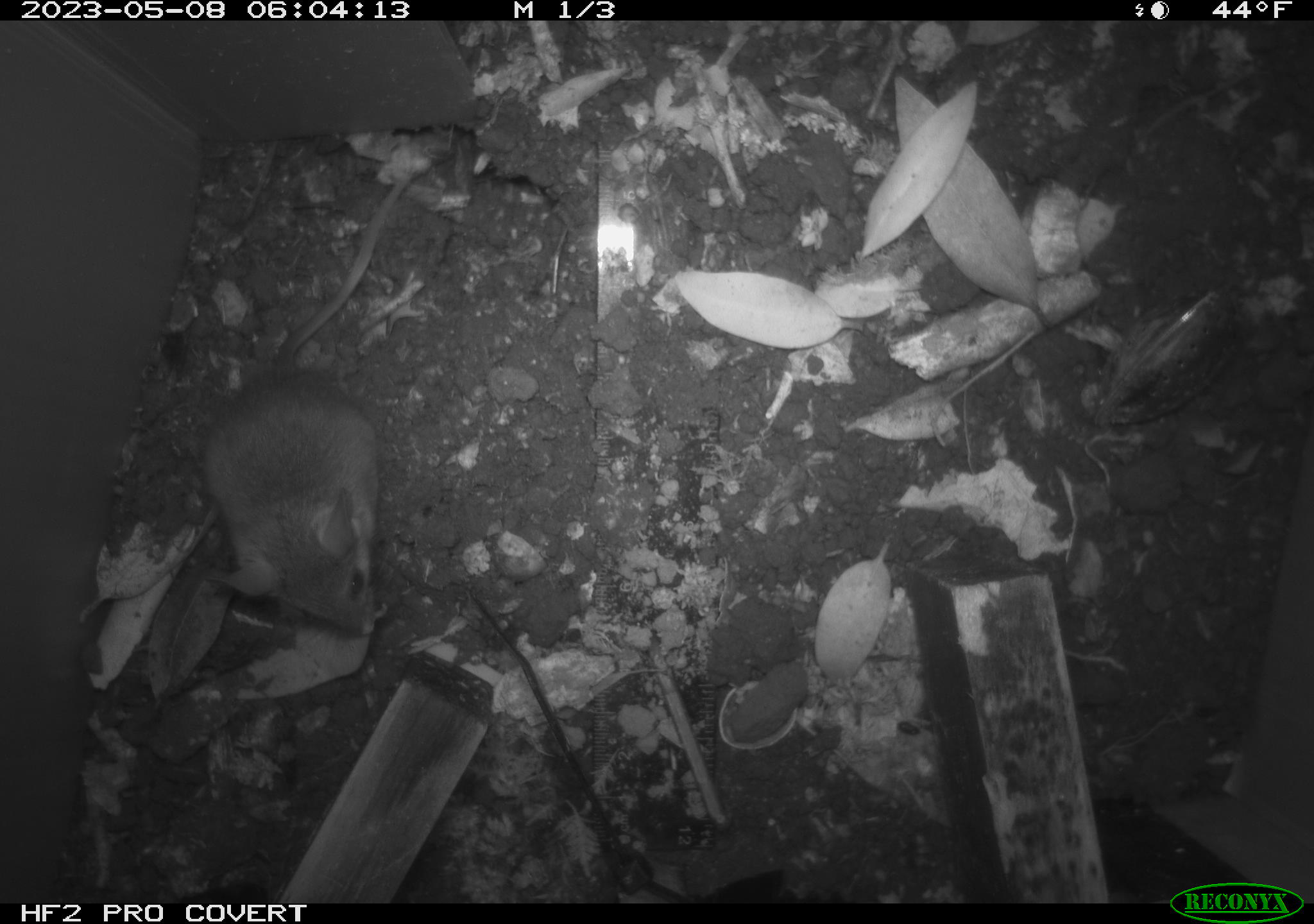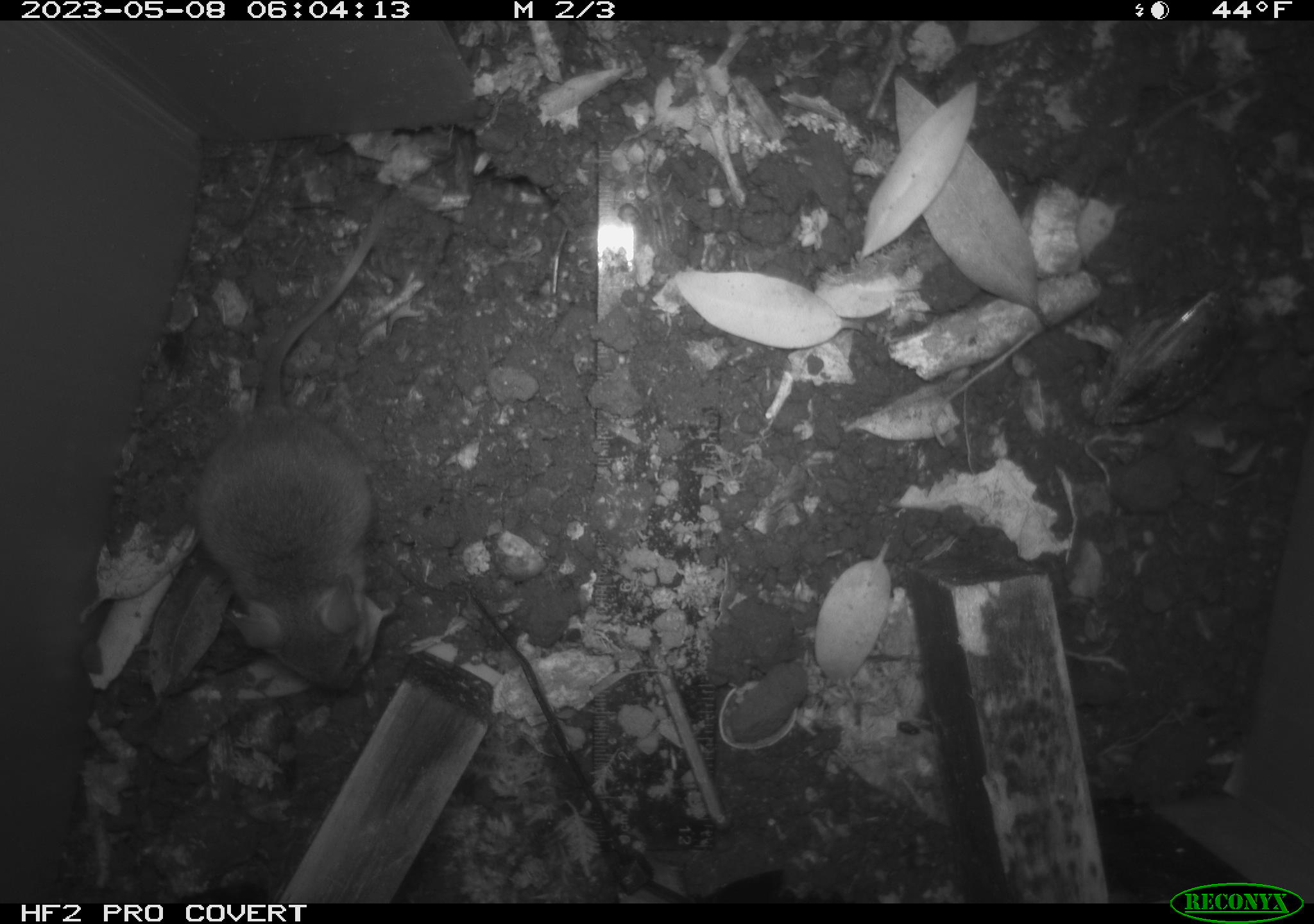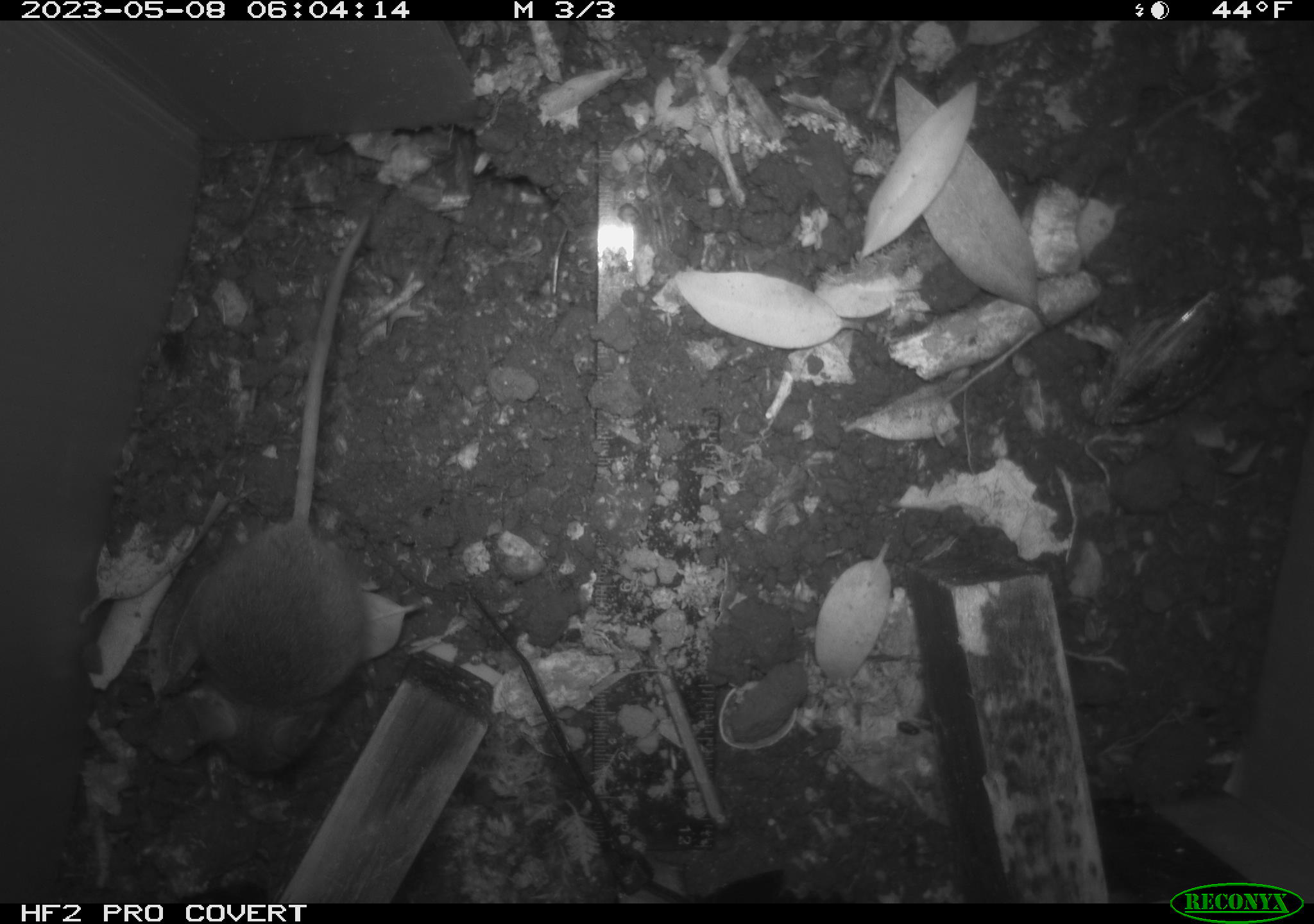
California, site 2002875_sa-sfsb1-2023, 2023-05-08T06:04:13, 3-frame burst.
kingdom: Animalia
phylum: Chordata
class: Mammalia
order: Rodentia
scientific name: Rodentia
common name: mouse species